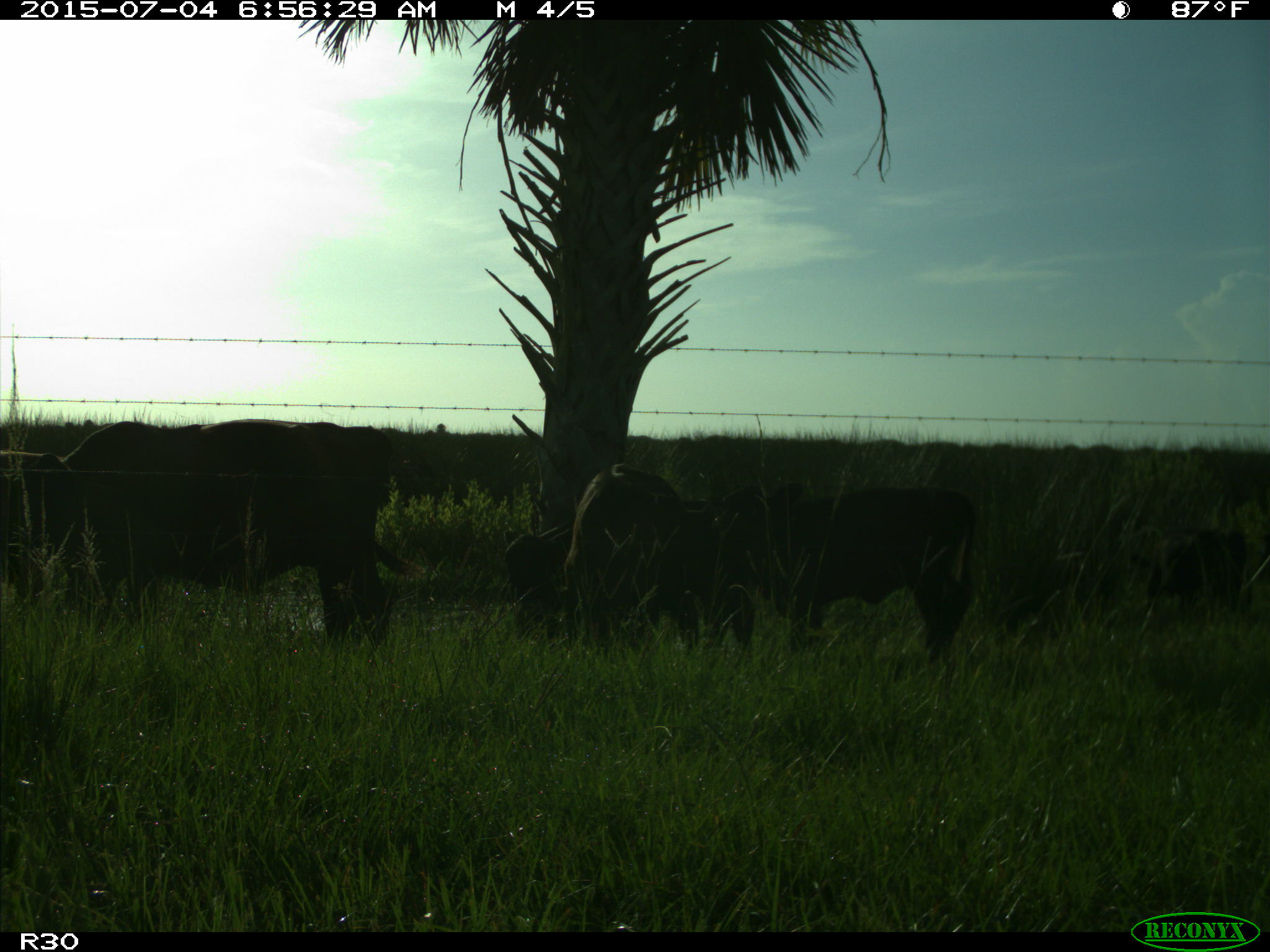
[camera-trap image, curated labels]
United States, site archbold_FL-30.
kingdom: Animalia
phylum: Chordata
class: Mammalia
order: Artiodactyla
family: Bovidae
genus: Bos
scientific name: Bos taurus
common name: domestic cow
Bos taurus (domestic cow).